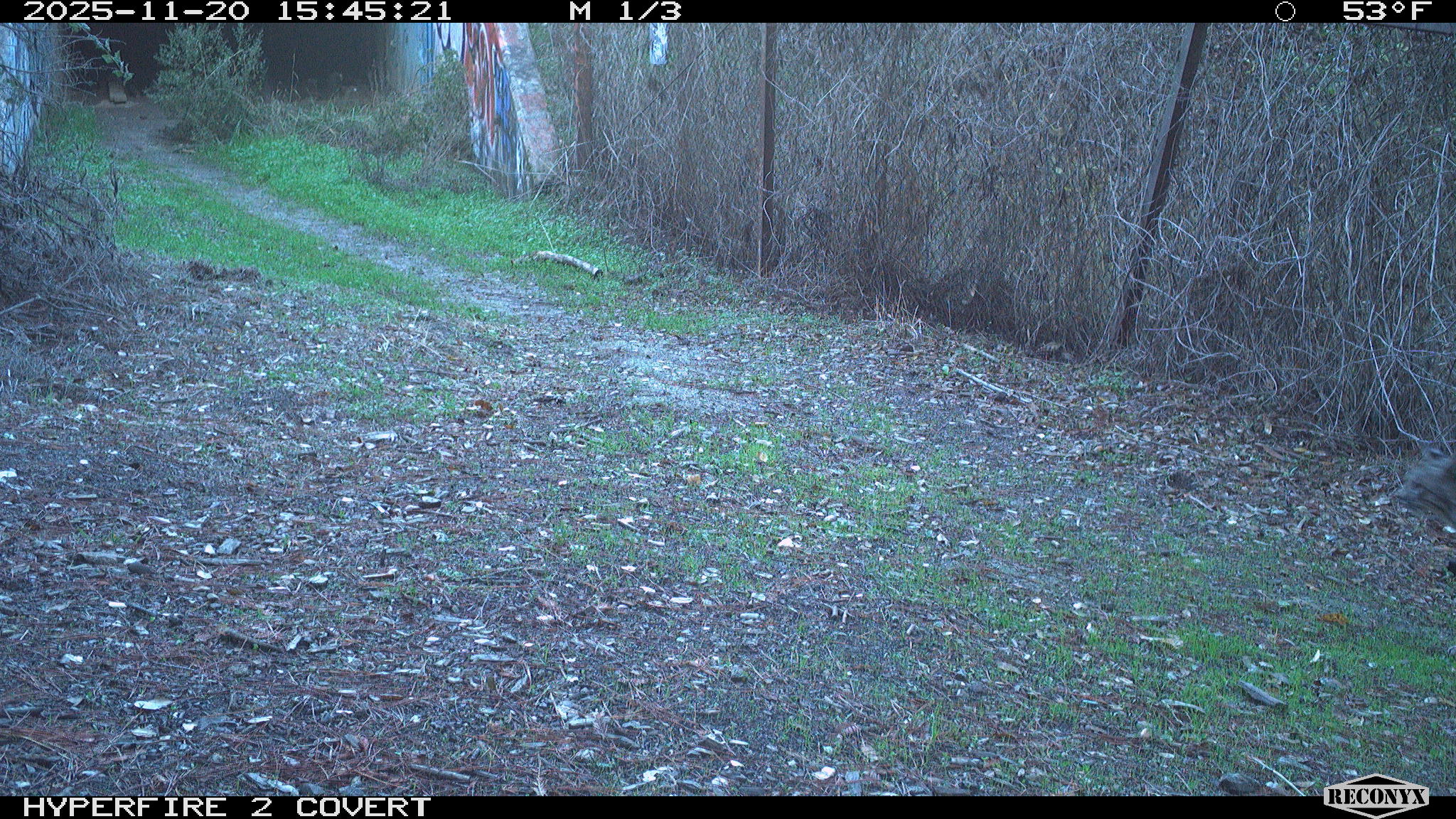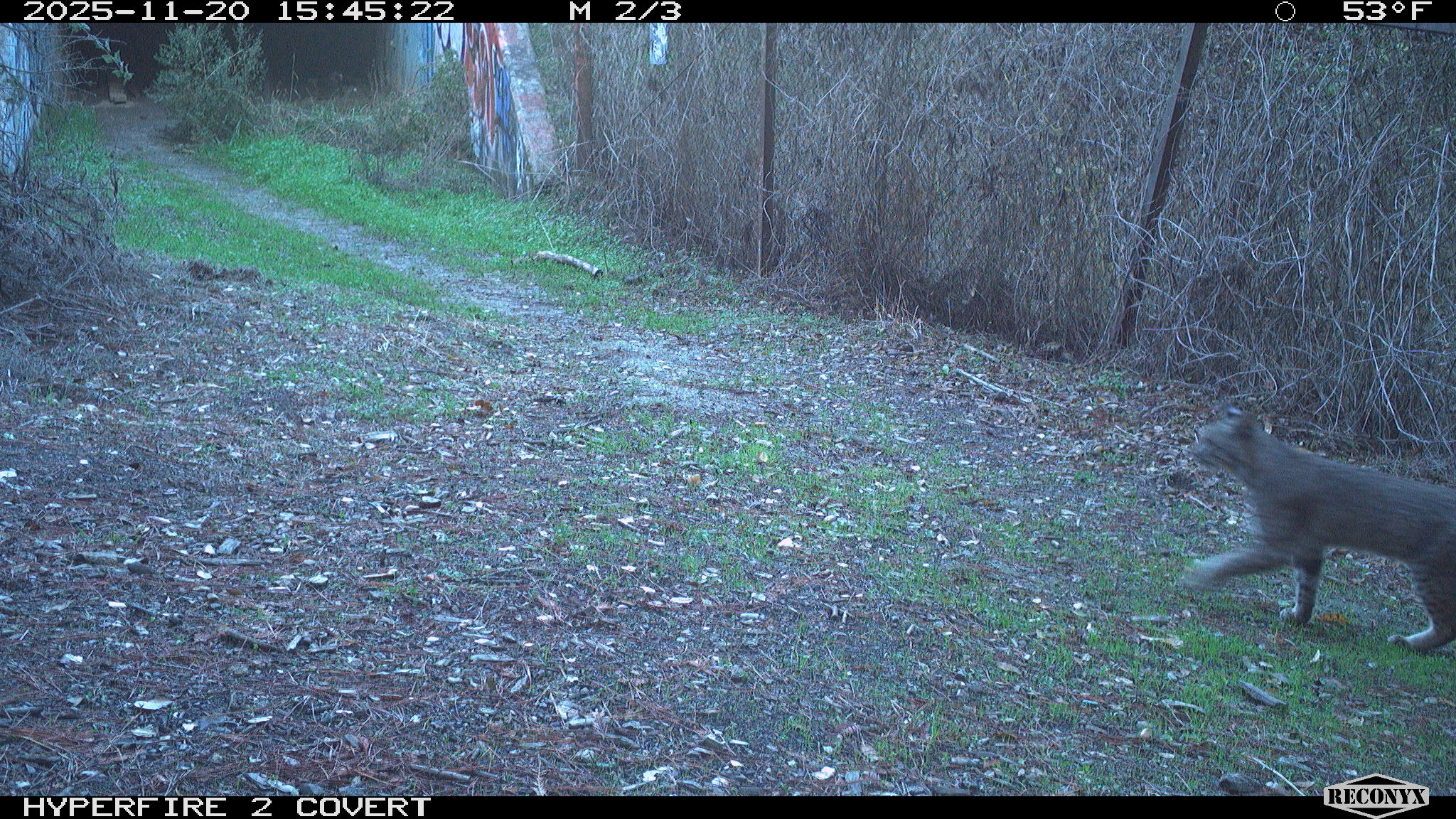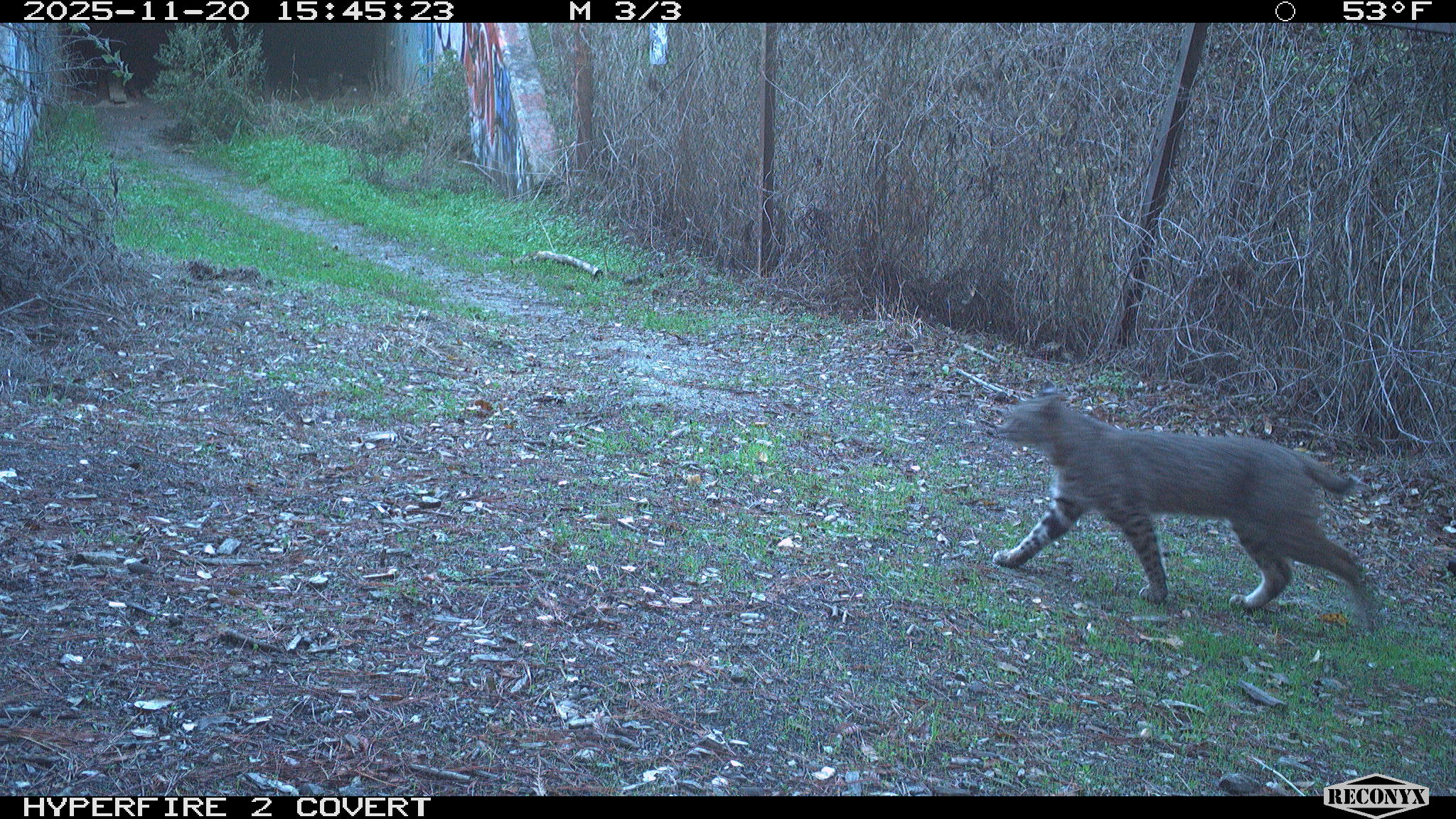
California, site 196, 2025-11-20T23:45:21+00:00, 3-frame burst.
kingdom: Animalia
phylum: Chordata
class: Mammalia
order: Carnivora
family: Felidae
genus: Lynx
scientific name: Lynx rufus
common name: bobcat